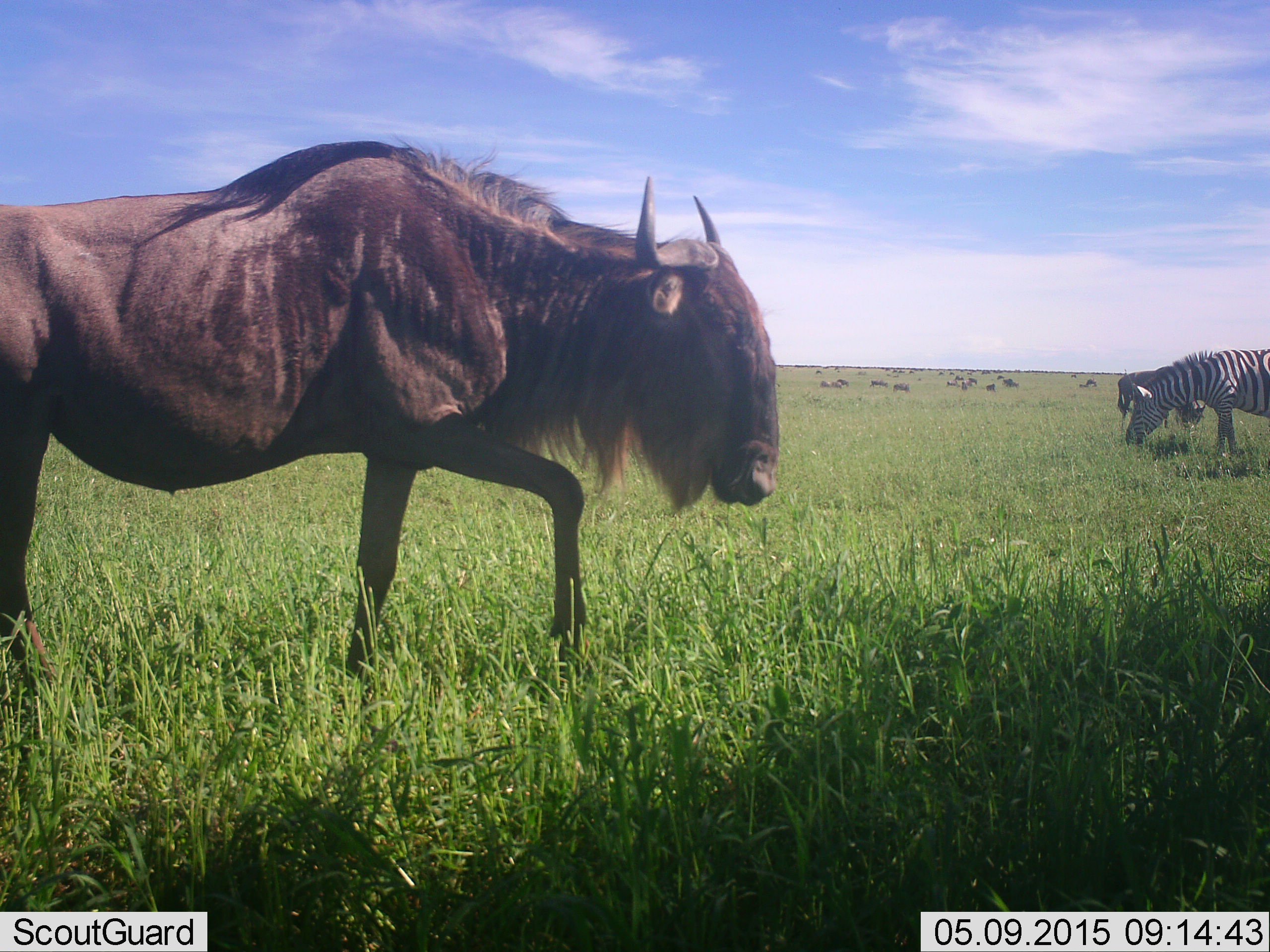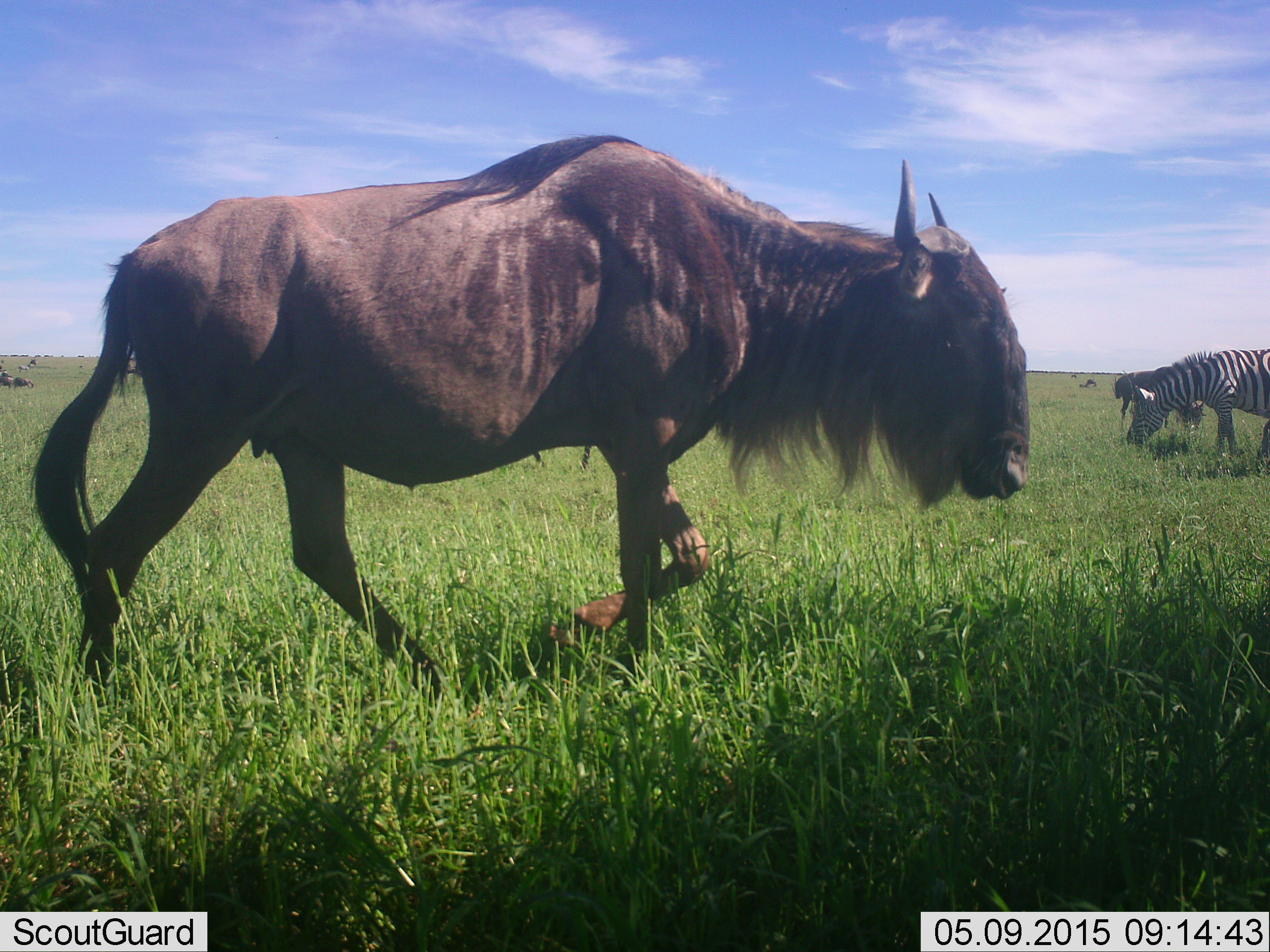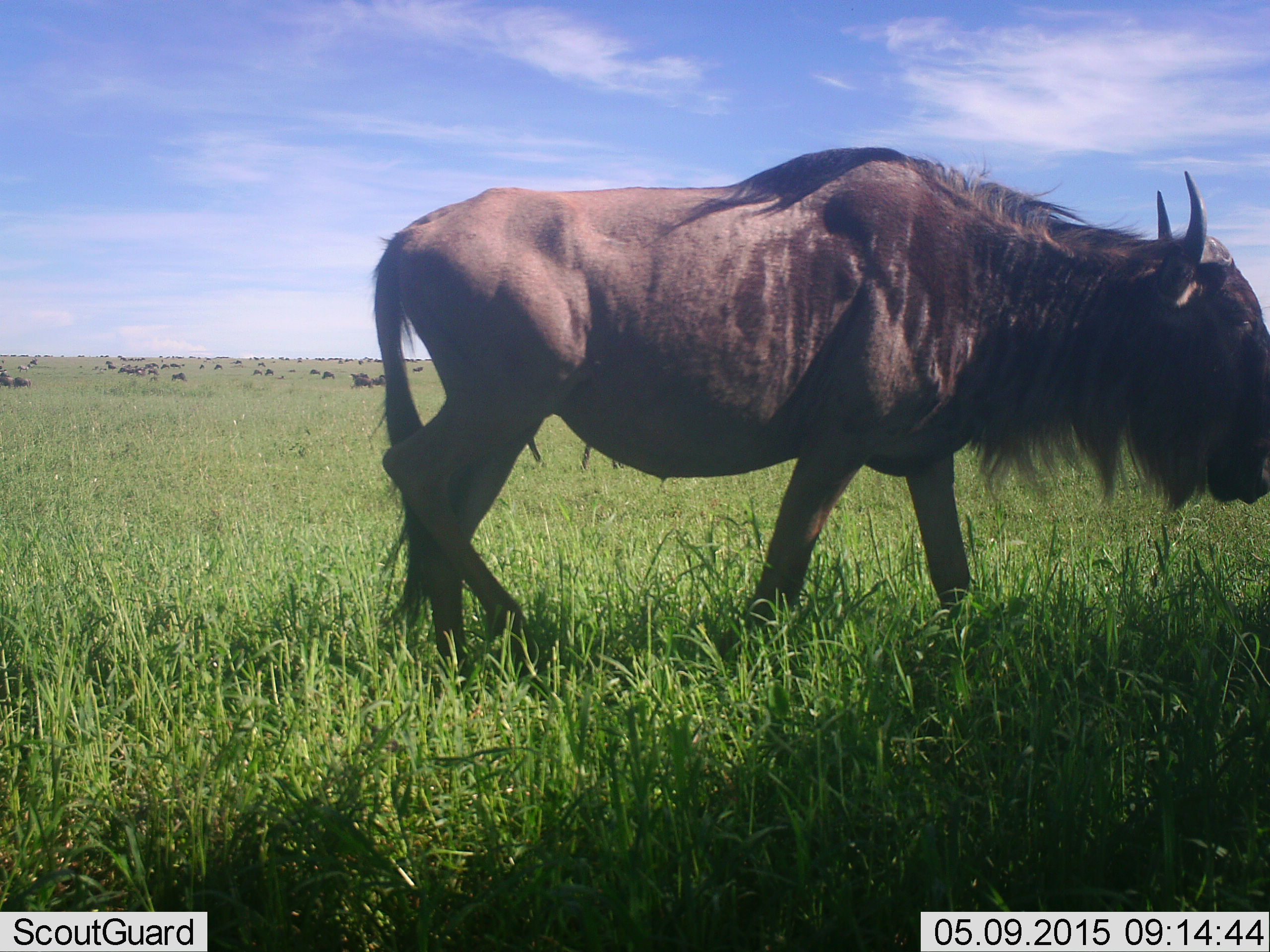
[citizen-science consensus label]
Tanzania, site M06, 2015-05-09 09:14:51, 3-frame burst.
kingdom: Animalia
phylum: Chordata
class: Mammalia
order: Artiodactyla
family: Bovidae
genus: Connochaetes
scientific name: Connochaetes taurinus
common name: blue wildebeest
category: wildebeest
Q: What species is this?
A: Wildebeest (blue wildebeest) (Connochaetes taurinus).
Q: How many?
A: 1.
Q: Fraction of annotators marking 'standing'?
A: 18%.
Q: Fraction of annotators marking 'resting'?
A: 0%.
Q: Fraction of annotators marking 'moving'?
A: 82%.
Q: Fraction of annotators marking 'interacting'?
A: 0%.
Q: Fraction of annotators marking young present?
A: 0%.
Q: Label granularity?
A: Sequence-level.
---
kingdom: Animalia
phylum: Chordata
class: Mammalia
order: Perissodactyla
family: Equidae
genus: Equus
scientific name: Equus quagga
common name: plains zebra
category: zebra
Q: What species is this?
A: Zebra (plains zebra) (Equus quagga).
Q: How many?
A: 1.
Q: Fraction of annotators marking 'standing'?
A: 20%.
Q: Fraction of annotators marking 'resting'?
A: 0%.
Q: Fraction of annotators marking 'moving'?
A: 0%.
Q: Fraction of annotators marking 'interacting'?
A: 0%.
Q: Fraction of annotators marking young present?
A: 0%.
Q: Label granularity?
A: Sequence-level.